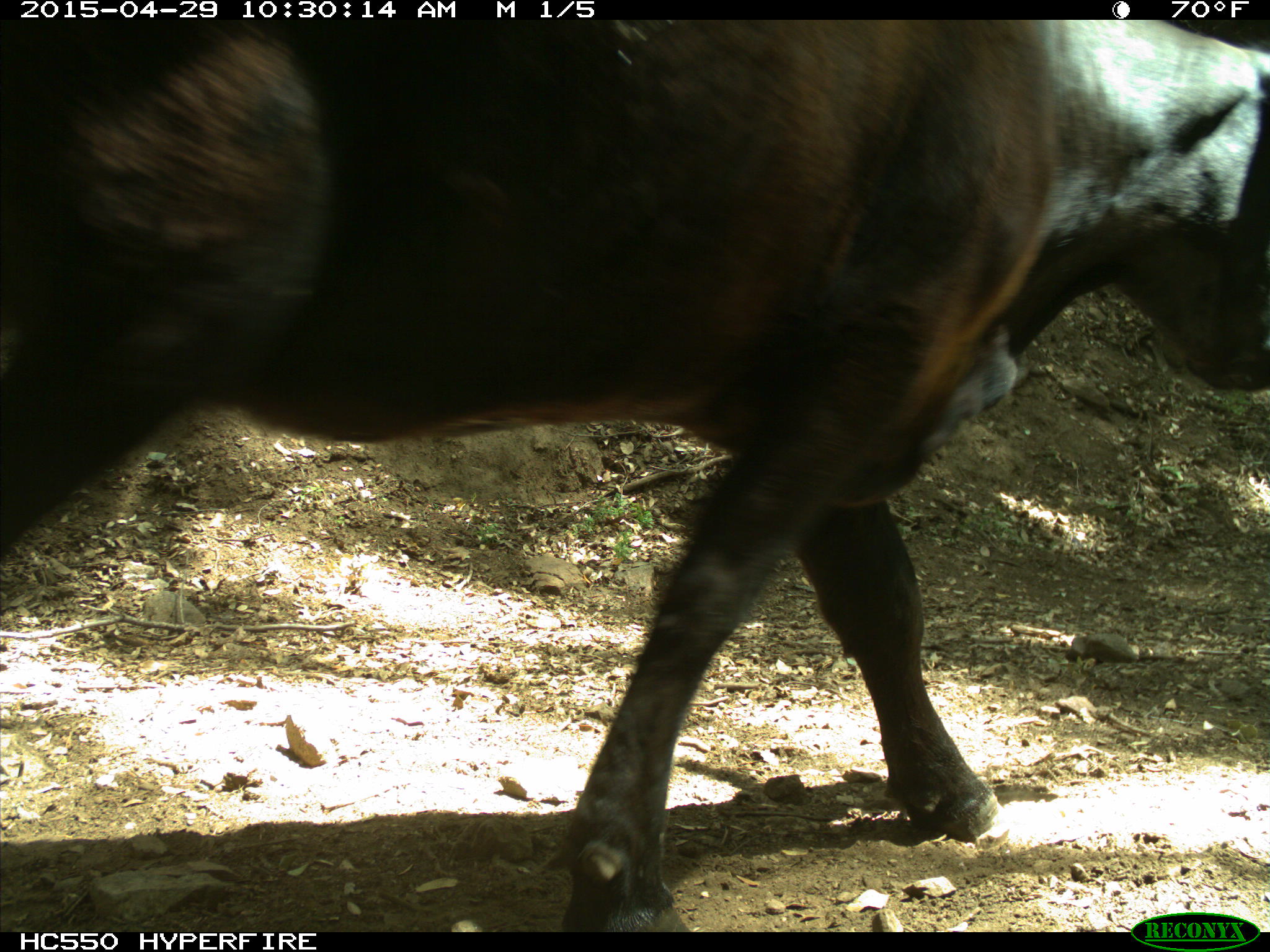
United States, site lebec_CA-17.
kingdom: Animalia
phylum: Chordata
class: Mammalia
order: Artiodactyla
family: Bovidae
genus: Bos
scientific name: Bos taurus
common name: domestic cow